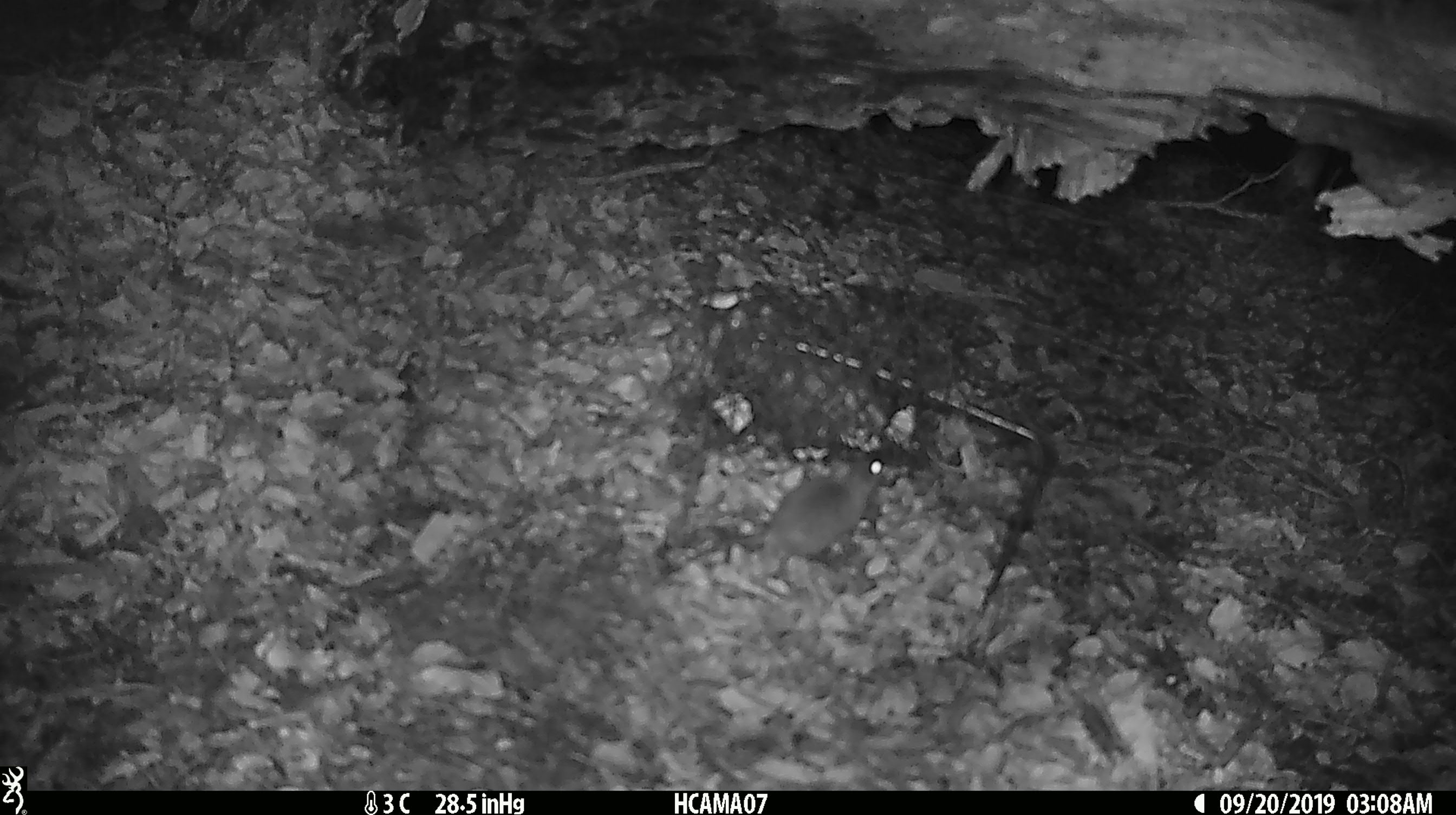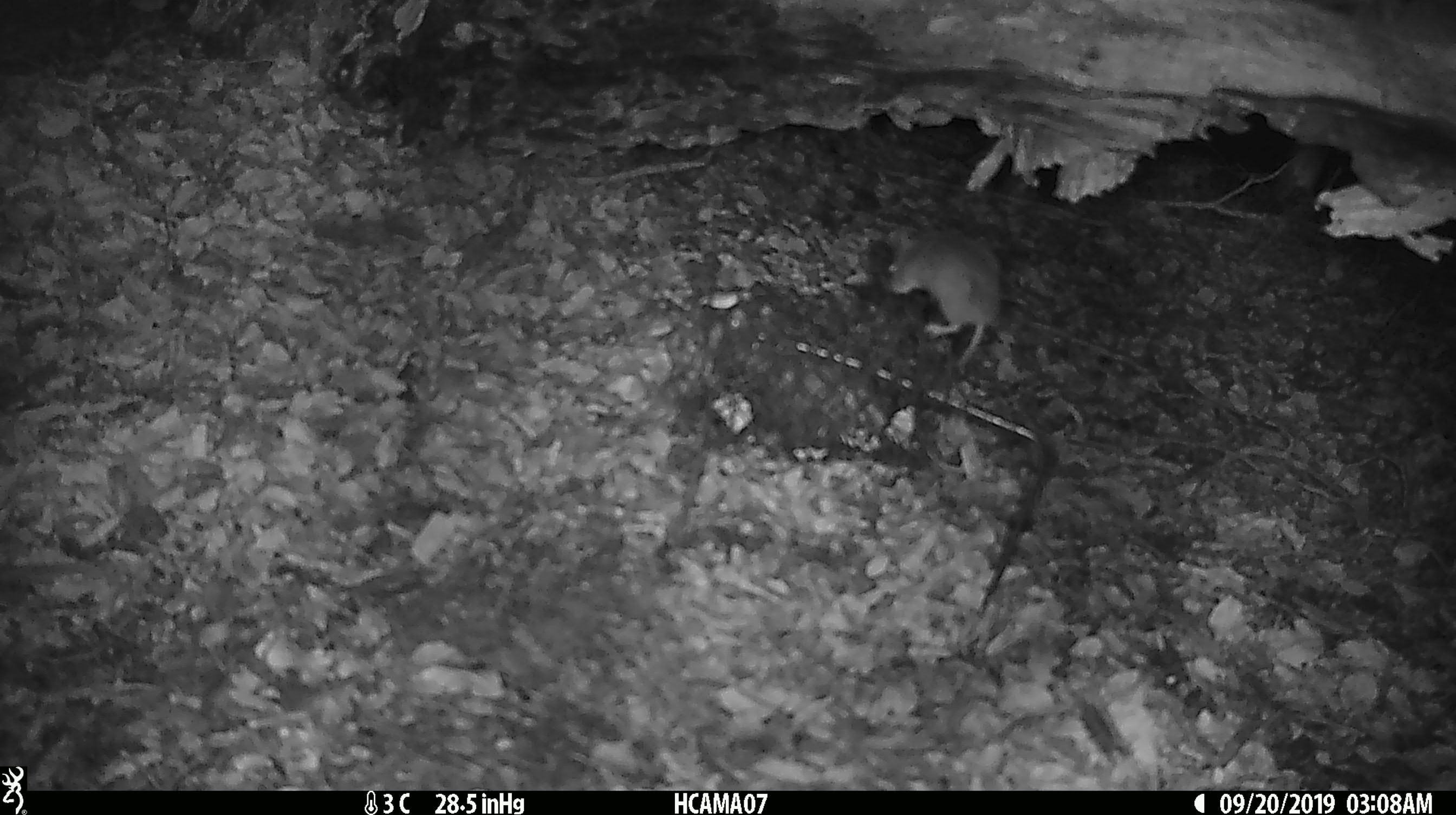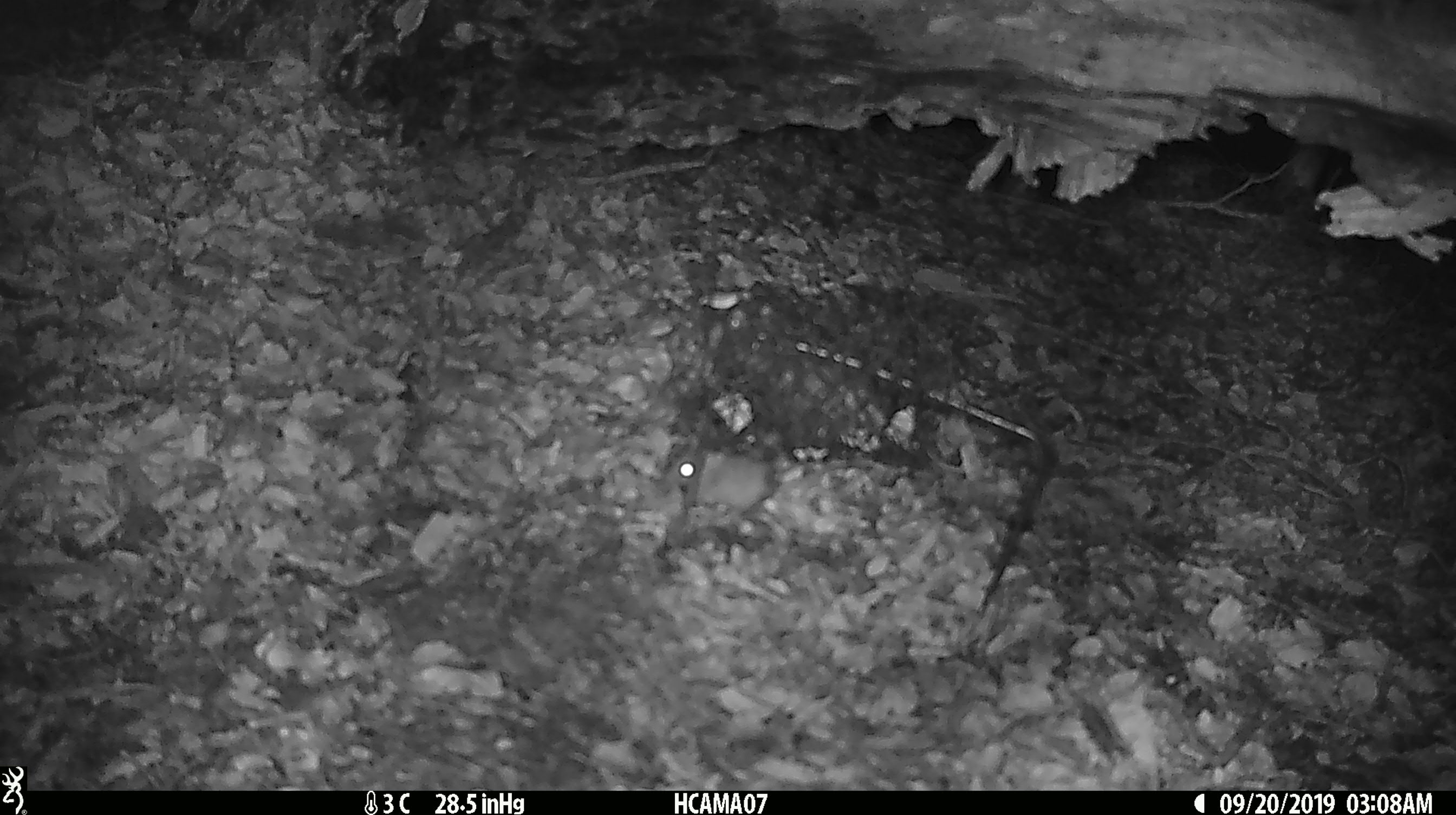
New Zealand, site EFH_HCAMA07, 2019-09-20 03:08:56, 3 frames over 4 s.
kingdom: Animalia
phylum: Chordata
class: Mammalia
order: Rodentia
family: Muridae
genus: Mus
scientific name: Mus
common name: mouse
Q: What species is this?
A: Mouse (Mus).